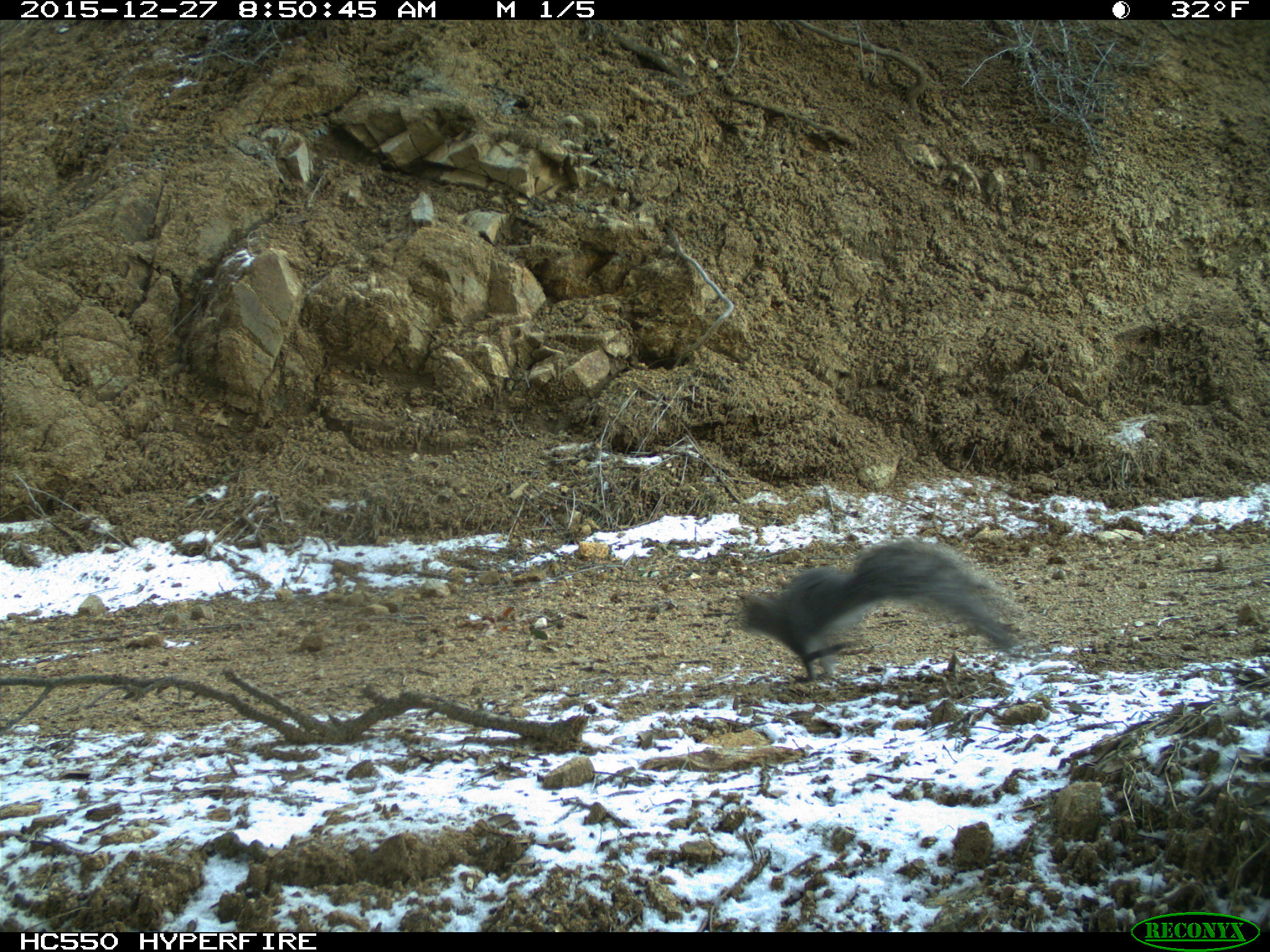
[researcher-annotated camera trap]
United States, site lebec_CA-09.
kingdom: Animalia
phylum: Chordata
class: Mammalia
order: Rodentia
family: Sciuridae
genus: Sciurus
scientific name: Sciurus carolinensis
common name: eastern gray squirrel